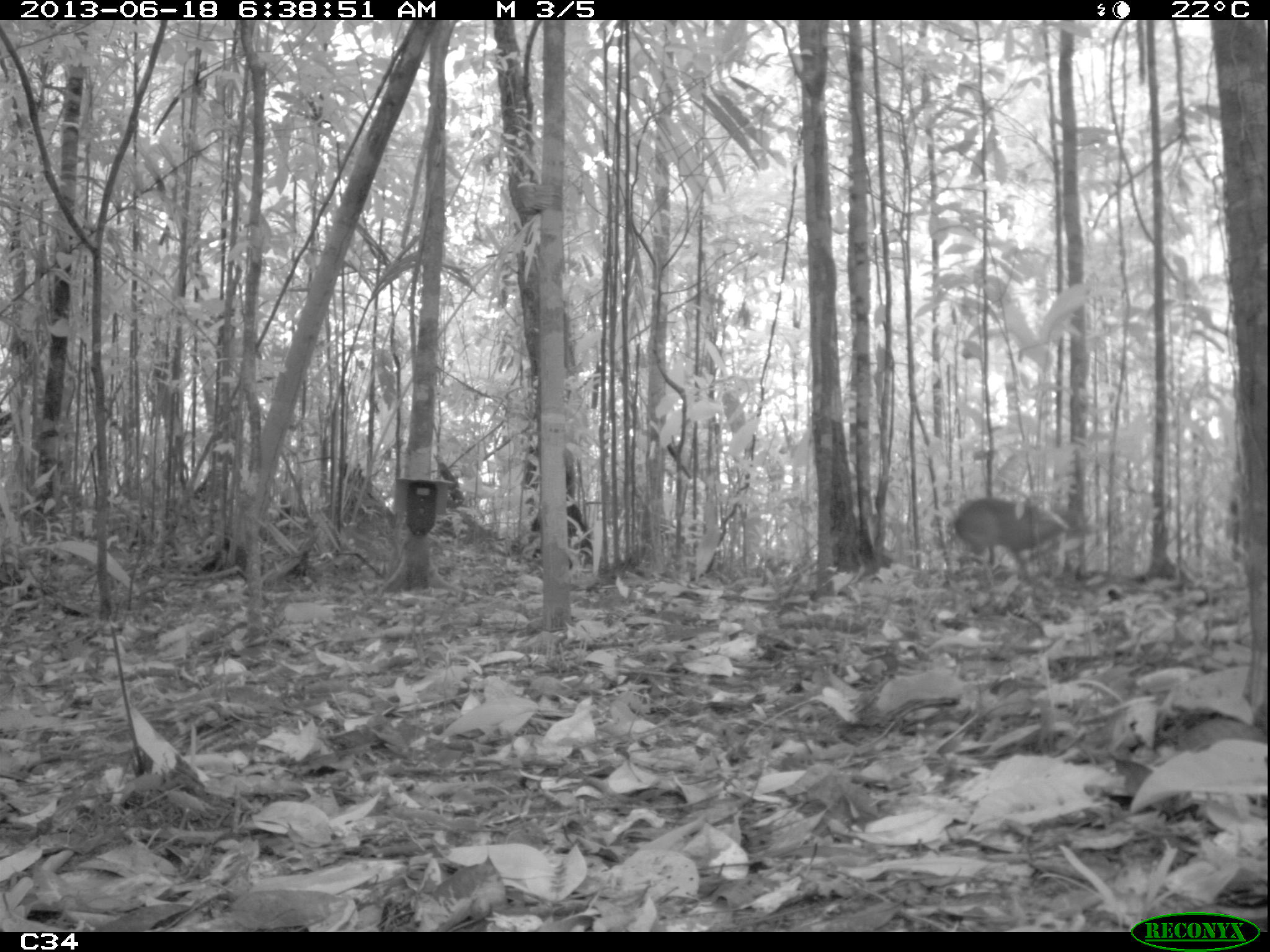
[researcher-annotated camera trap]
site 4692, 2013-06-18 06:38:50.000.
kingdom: Animalia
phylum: Chordata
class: Mammalia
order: Artiodactyla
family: Cervidae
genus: Mazama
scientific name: Mazama gouazoubira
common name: gray brocket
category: mazama gouazaoubira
Mazama gouazaoubira (gray brocket) (Mazama gouazoubira), count 1, age adult, sex male.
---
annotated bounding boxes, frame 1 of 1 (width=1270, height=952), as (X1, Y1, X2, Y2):
mazama gouazaoubira: (953, 494, 1070, 579)